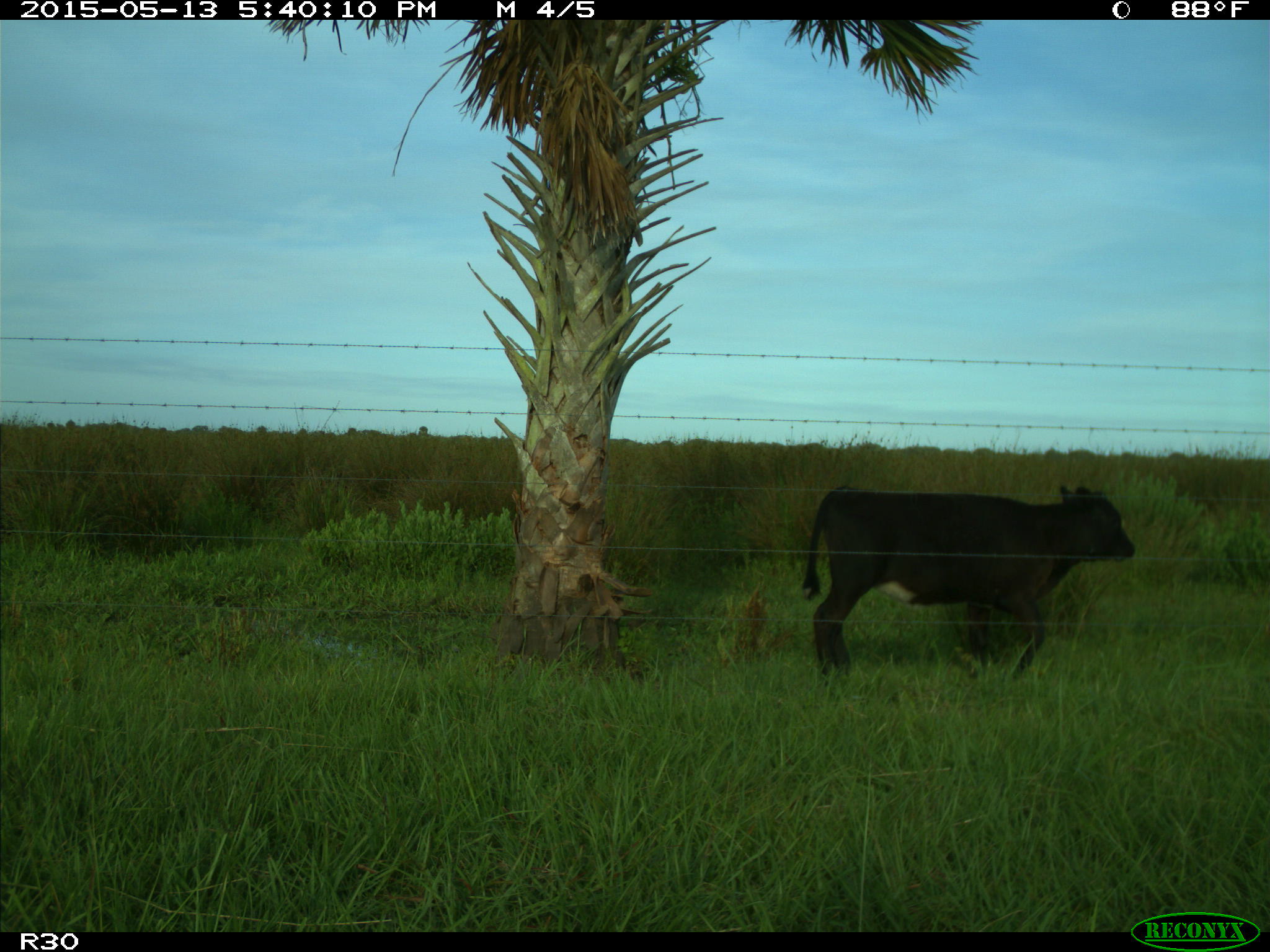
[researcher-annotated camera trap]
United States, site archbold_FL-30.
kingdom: Animalia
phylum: Chordata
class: Mammalia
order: Artiodactyla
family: Bovidae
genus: Bos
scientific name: Bos taurus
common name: domestic cow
Bos taurus (domestic cow).